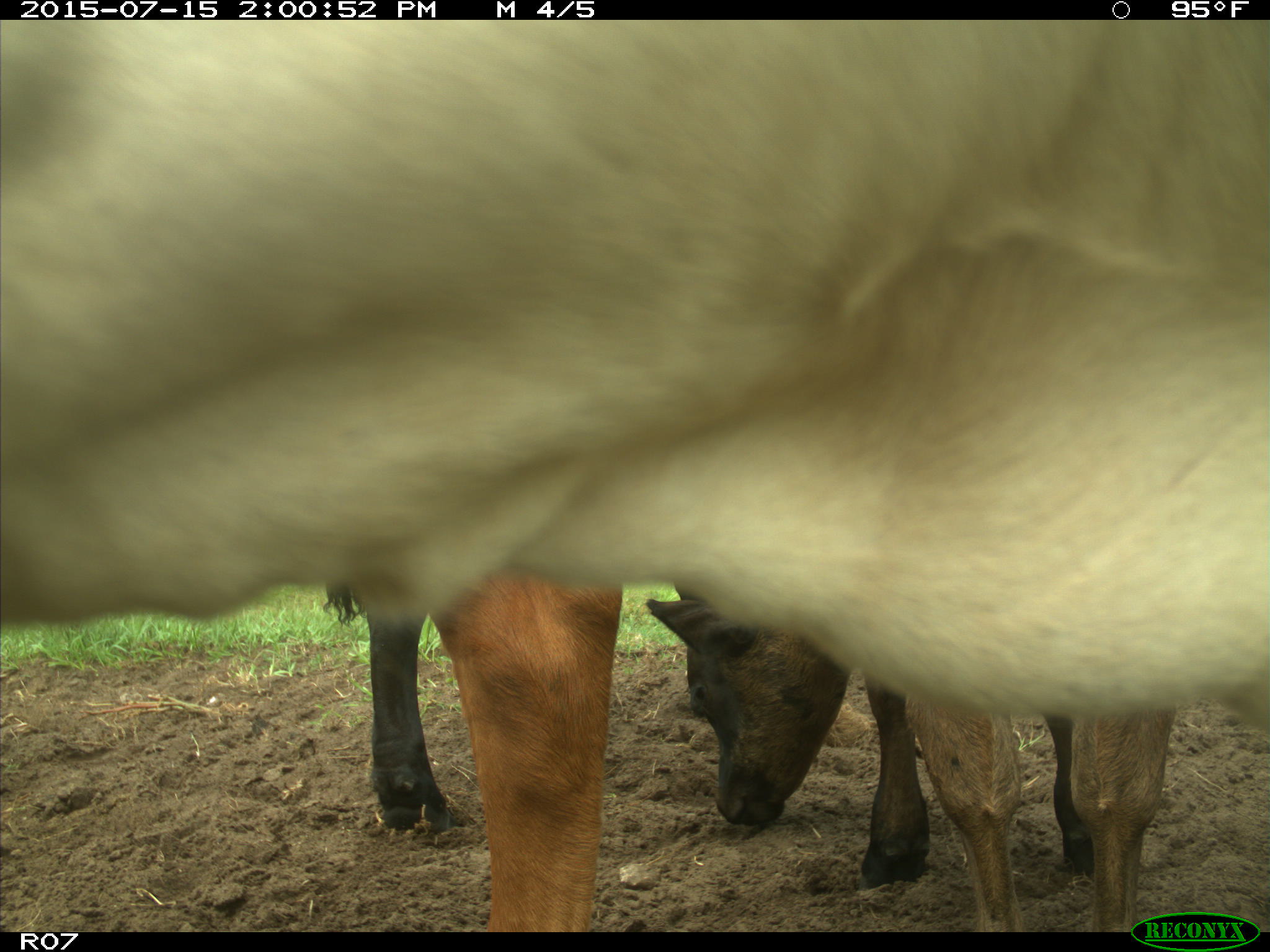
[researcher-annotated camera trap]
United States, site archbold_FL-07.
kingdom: Animalia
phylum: Chordata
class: Mammalia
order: Artiodactyla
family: Bovidae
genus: Bos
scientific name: Bos taurus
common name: domestic cow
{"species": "Bos taurus (domestic cow)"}